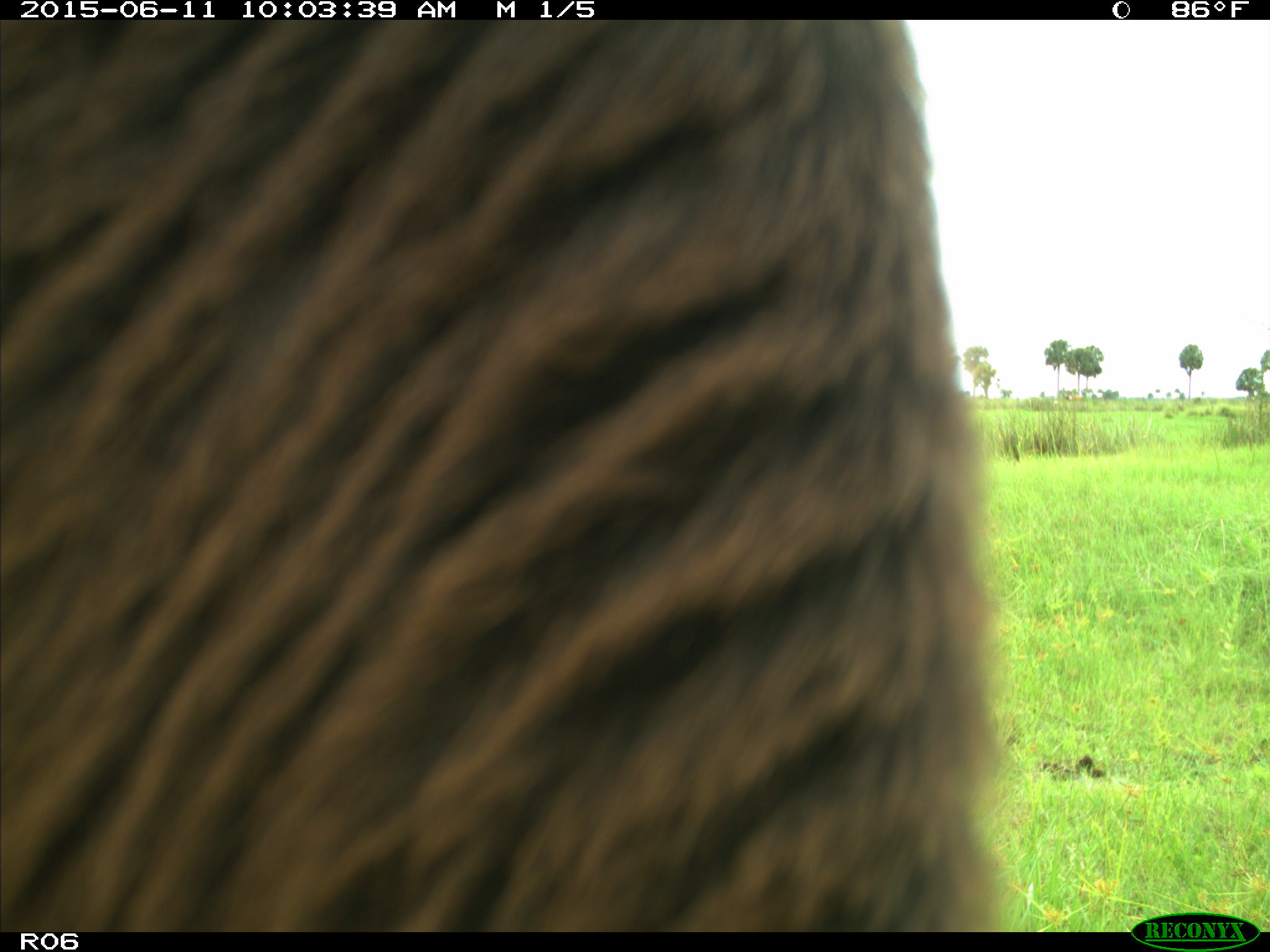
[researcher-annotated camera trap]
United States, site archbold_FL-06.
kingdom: Animalia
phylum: Chordata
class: Mammalia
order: Artiodactyla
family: Bovidae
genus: Bos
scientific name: Bos taurus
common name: domestic cow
Bos taurus (domestic cow).